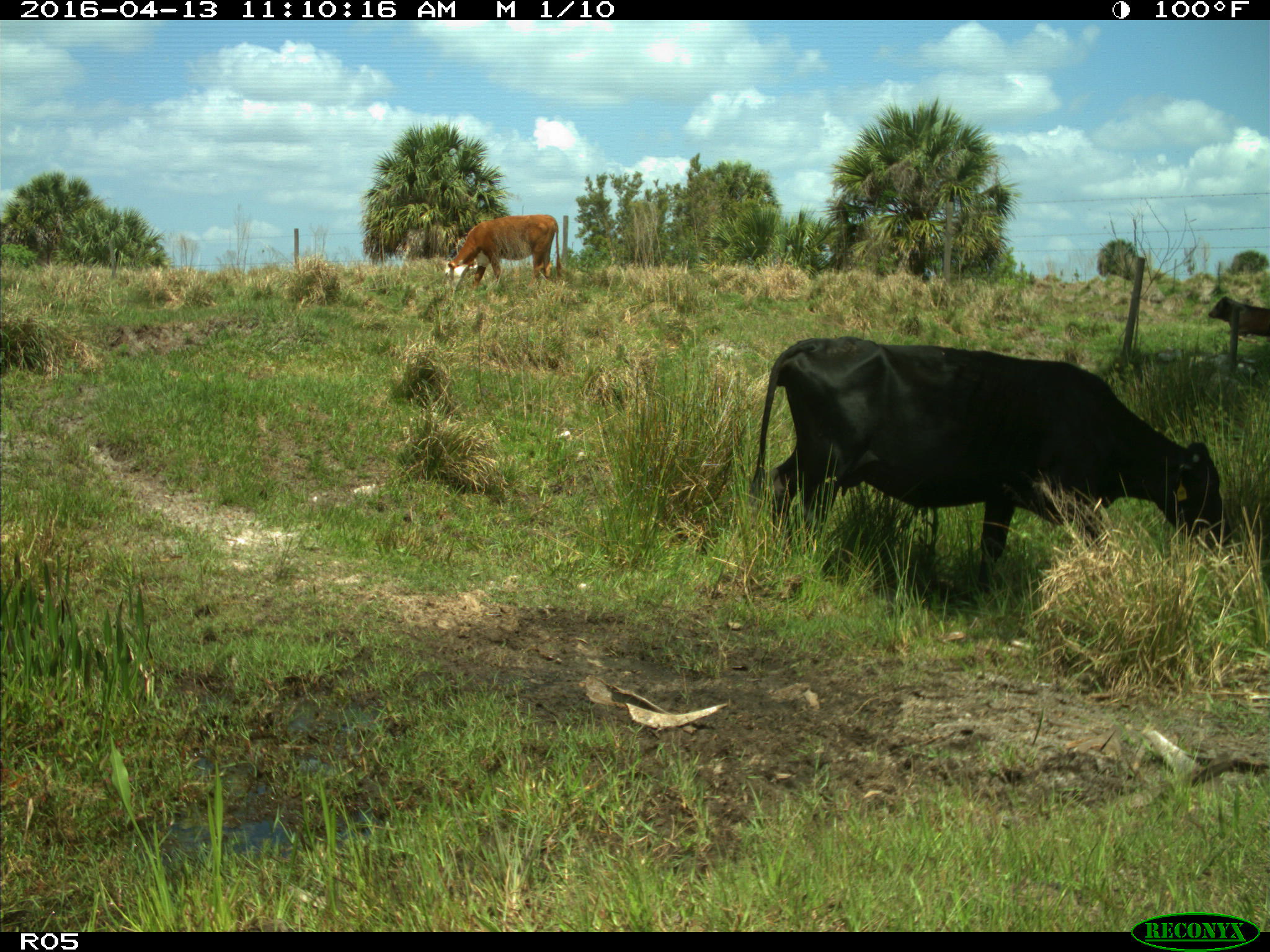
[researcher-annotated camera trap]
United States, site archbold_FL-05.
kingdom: Animalia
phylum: Chordata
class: Mammalia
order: Artiodactyla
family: Bovidae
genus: Bos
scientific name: Bos taurus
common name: domestic cow